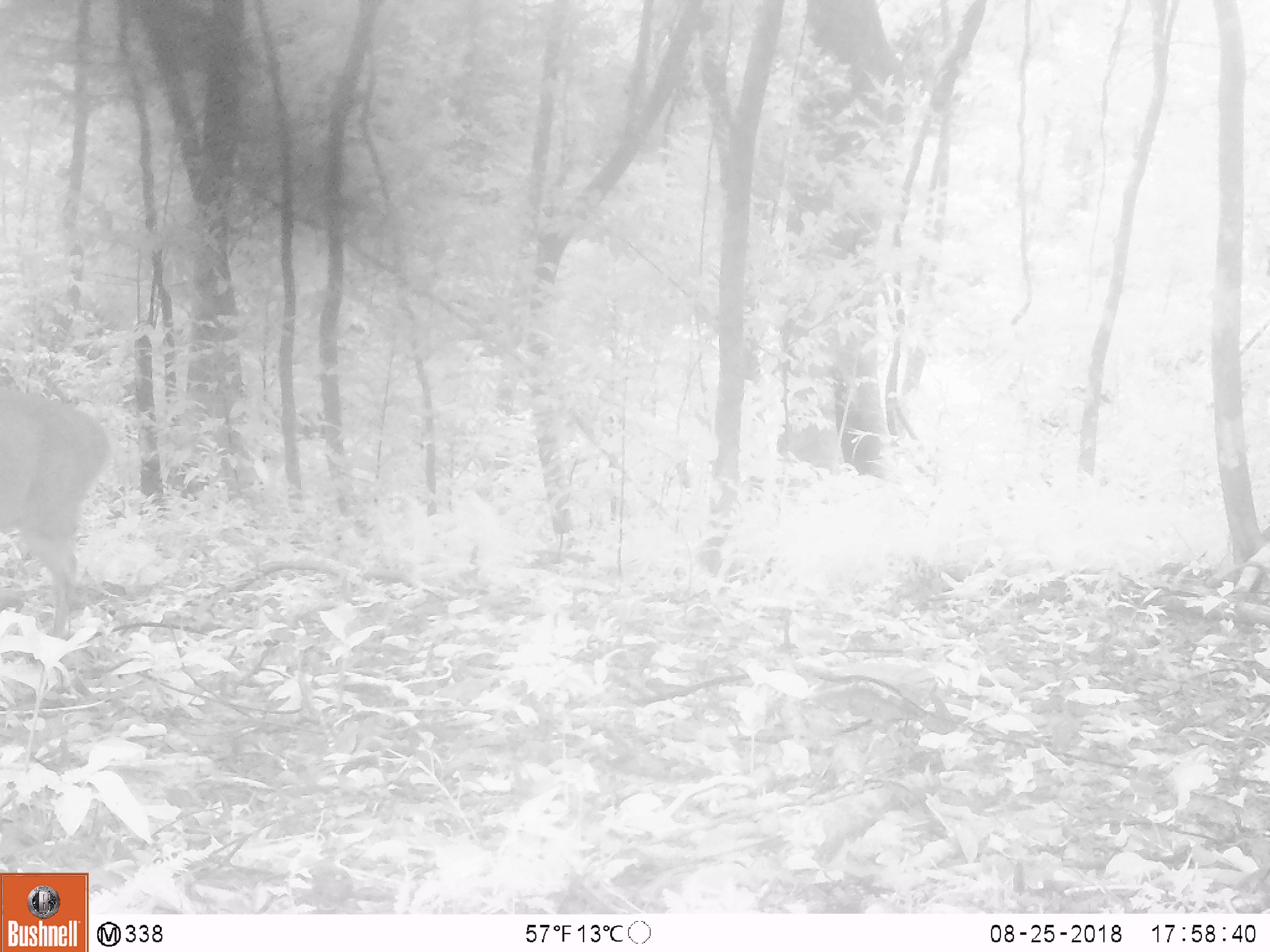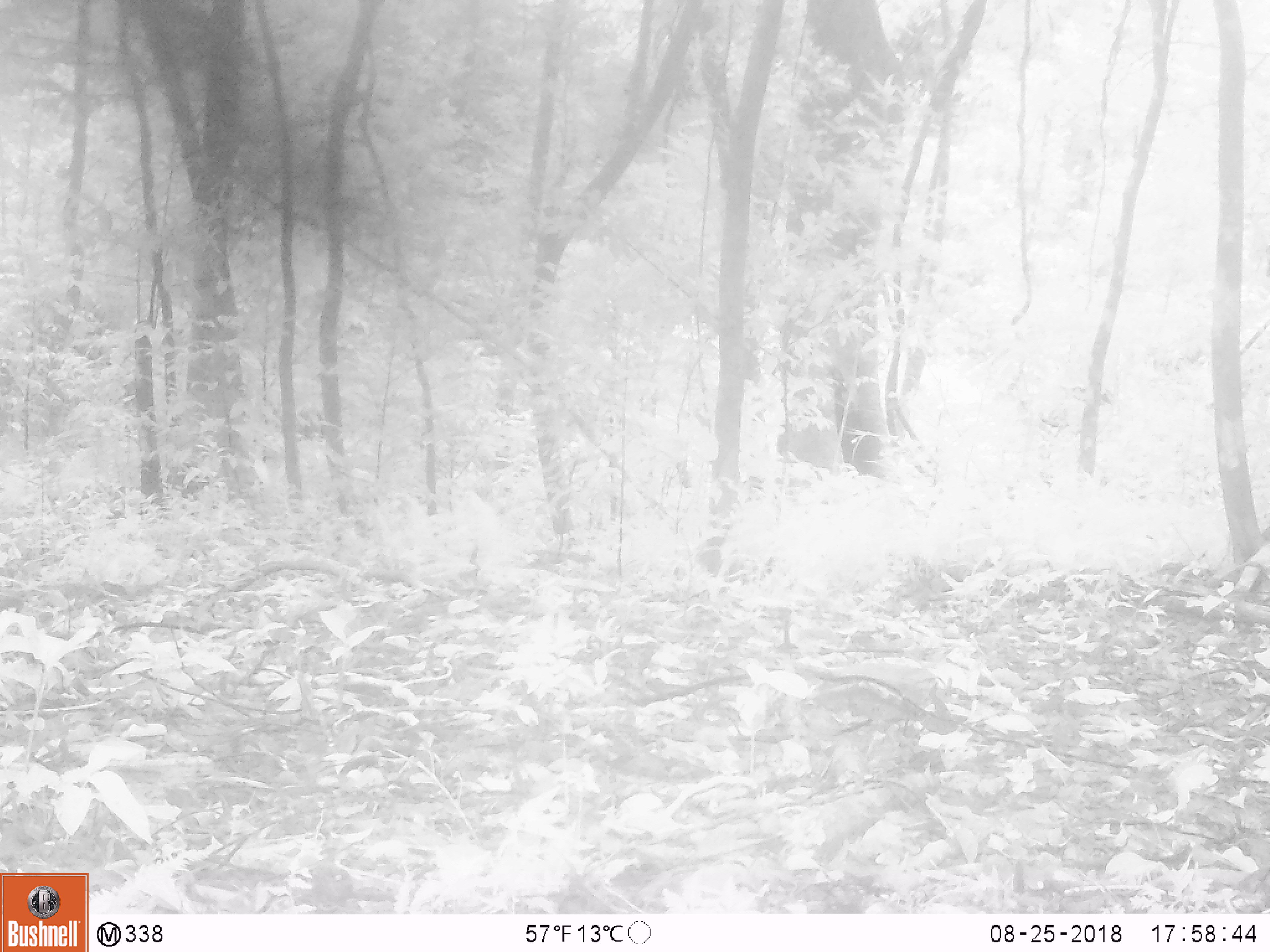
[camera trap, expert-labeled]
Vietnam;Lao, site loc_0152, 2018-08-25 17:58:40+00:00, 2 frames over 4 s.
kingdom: Animalia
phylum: Chordata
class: Mammalia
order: Artiodactyla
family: Cervidae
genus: Muntiacus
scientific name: Muntiacus vuquangensis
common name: large-antlered muntjac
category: large antlered muntjac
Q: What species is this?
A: Large antlered muntjac (large-antlered muntjac) (Muntiacus vuquangensis).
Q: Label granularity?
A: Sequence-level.